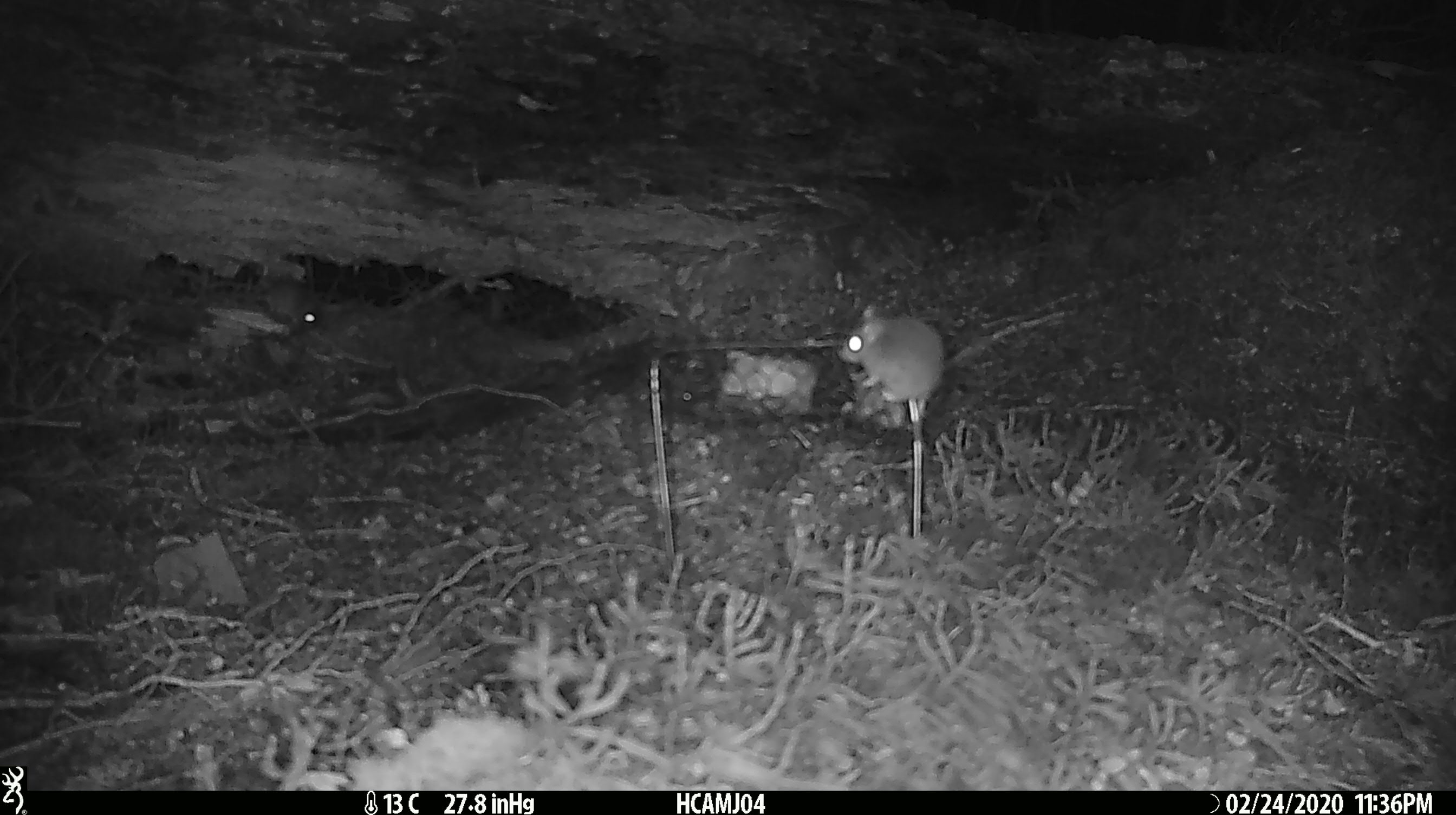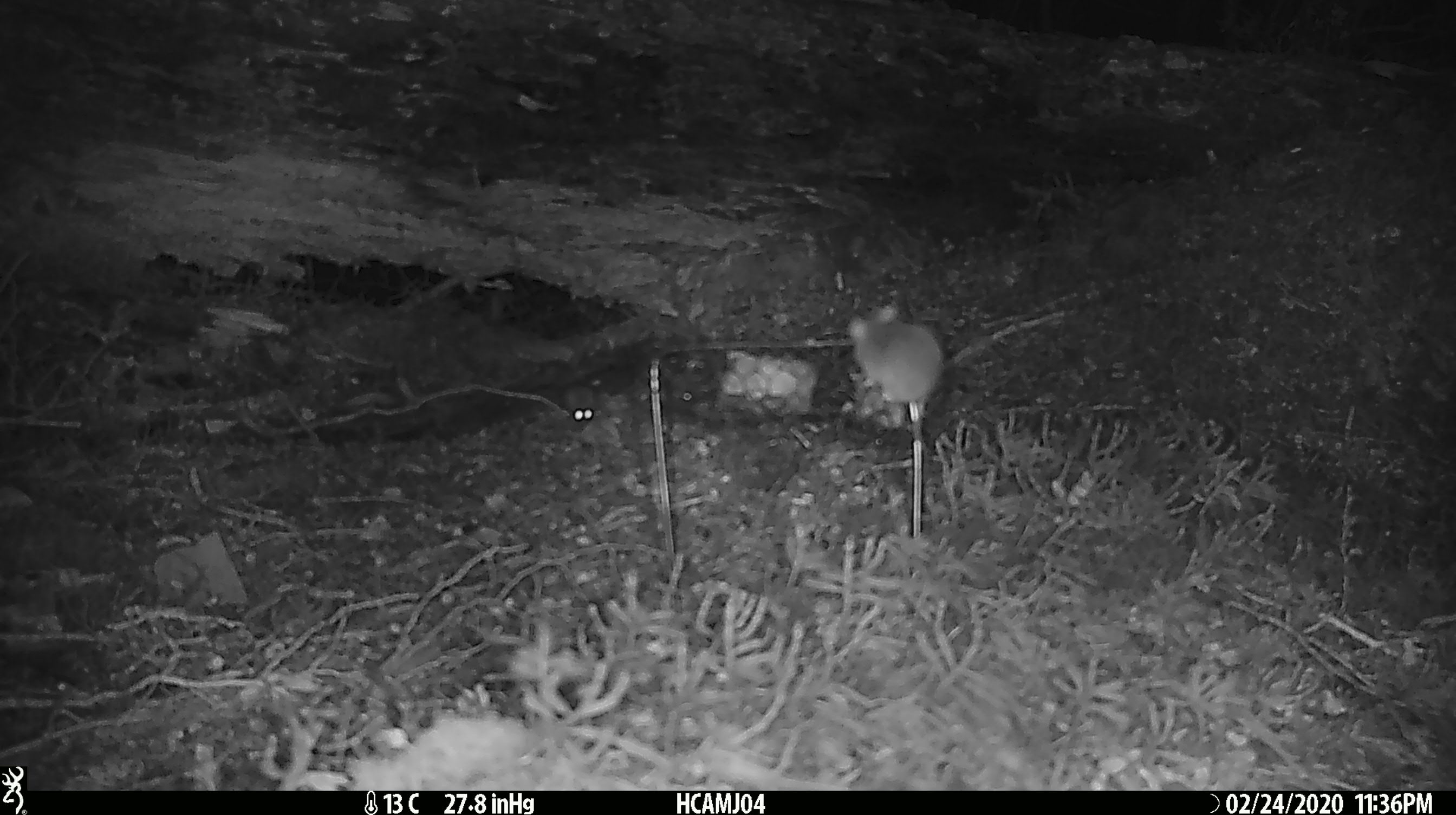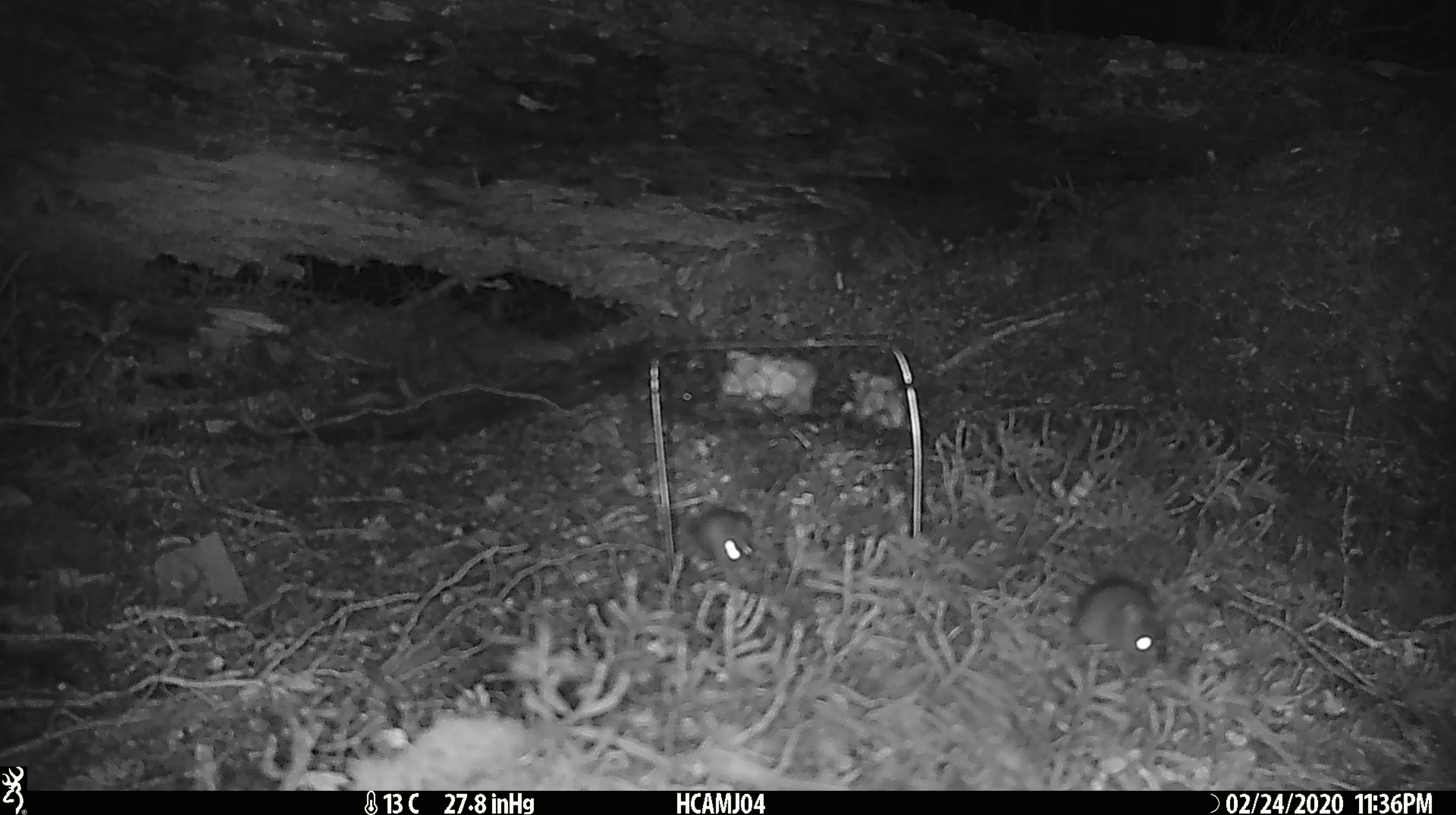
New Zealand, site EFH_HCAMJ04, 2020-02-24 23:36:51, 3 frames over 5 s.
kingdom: Animalia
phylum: Chordata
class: Mammalia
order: Rodentia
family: Muridae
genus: Mus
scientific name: Mus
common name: mouse